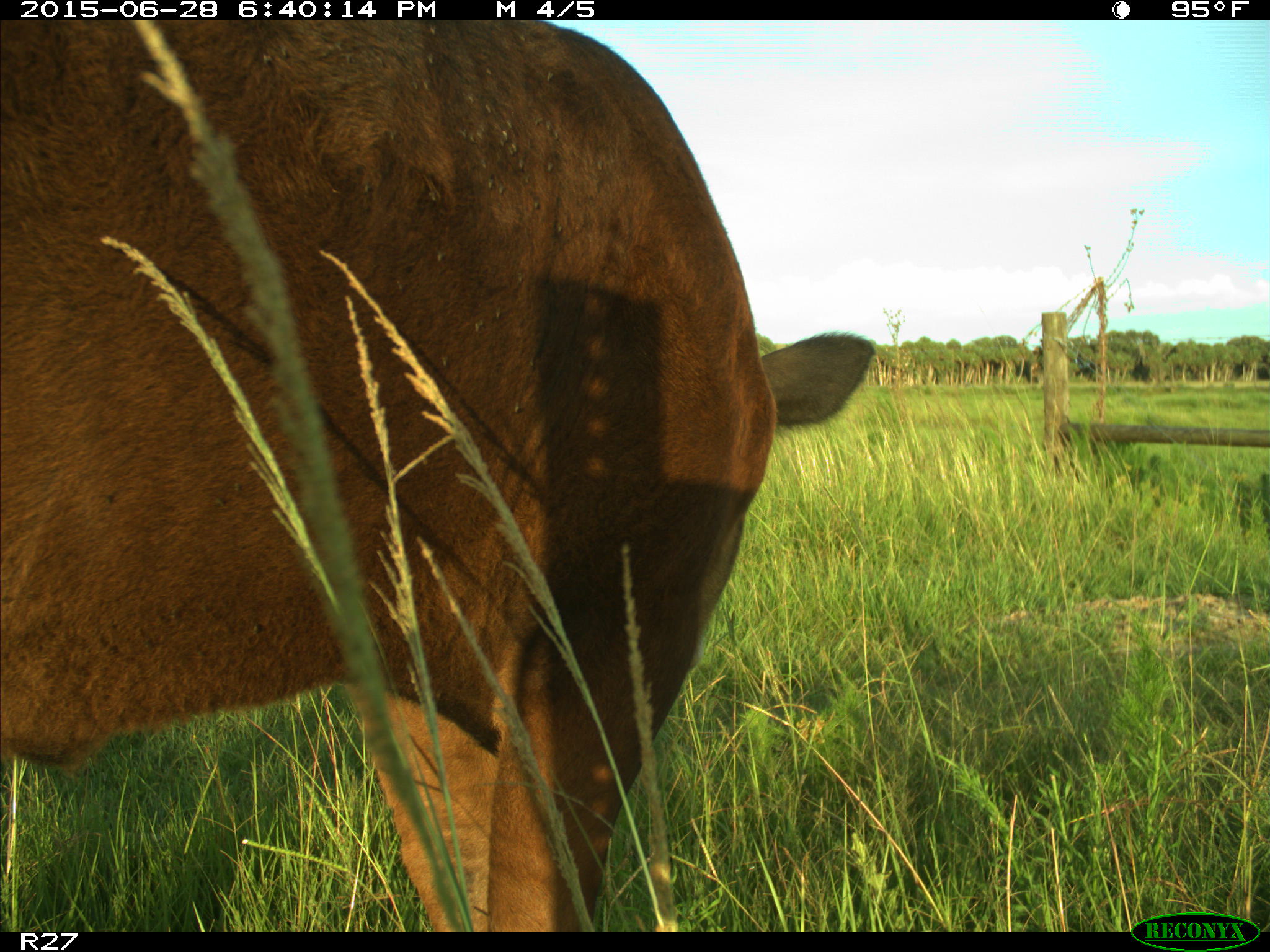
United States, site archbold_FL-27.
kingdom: Animalia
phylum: Chordata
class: Mammalia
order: Artiodactyla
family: Bovidae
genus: Bos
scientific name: Bos taurus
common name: domestic cow